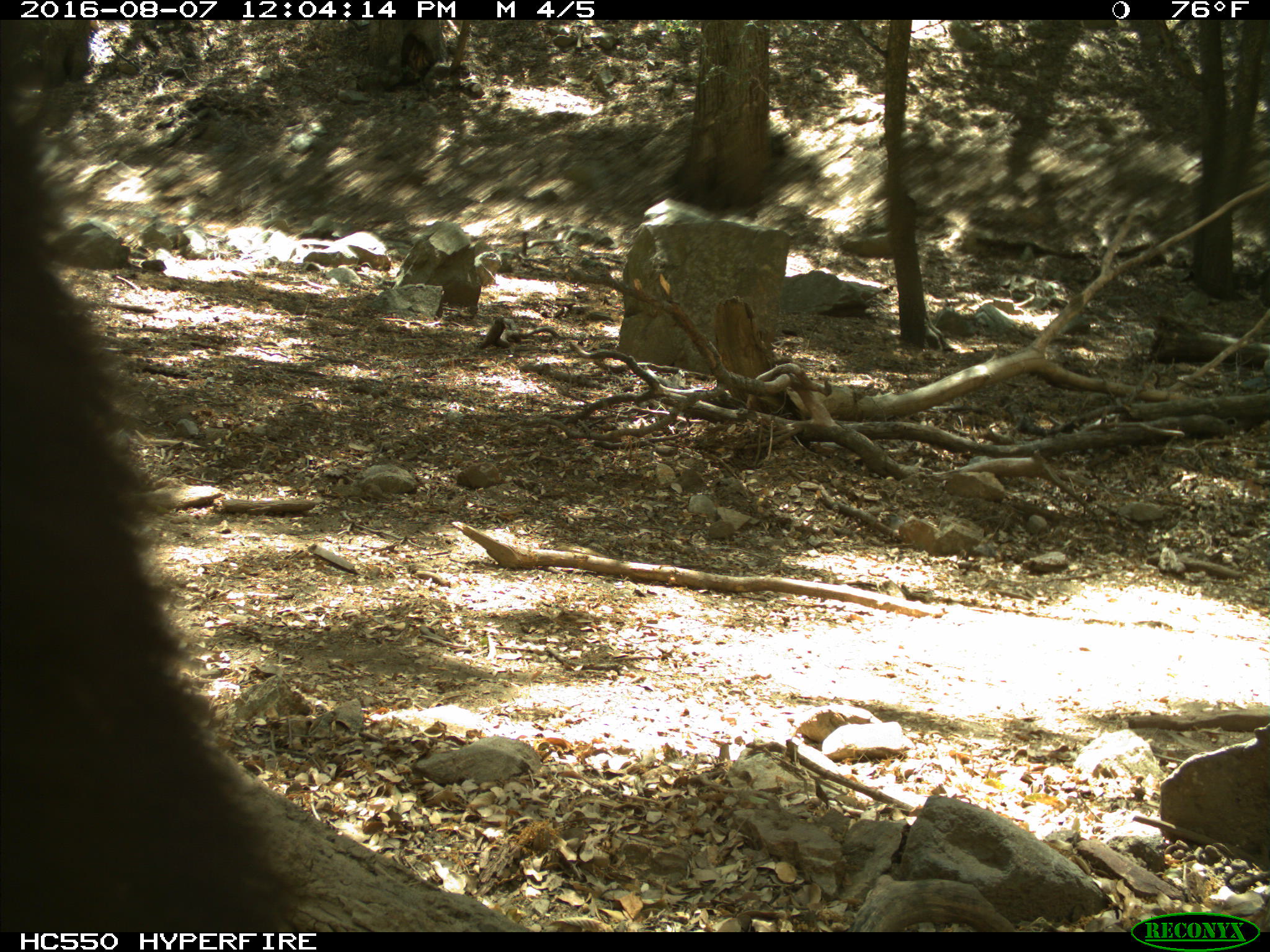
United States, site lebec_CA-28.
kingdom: Animalia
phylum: Chordata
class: Mammalia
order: Carnivora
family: Ursidae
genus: Ursus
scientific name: Ursus americanus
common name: american black bear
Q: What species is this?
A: Ursus americanus (american black bear).